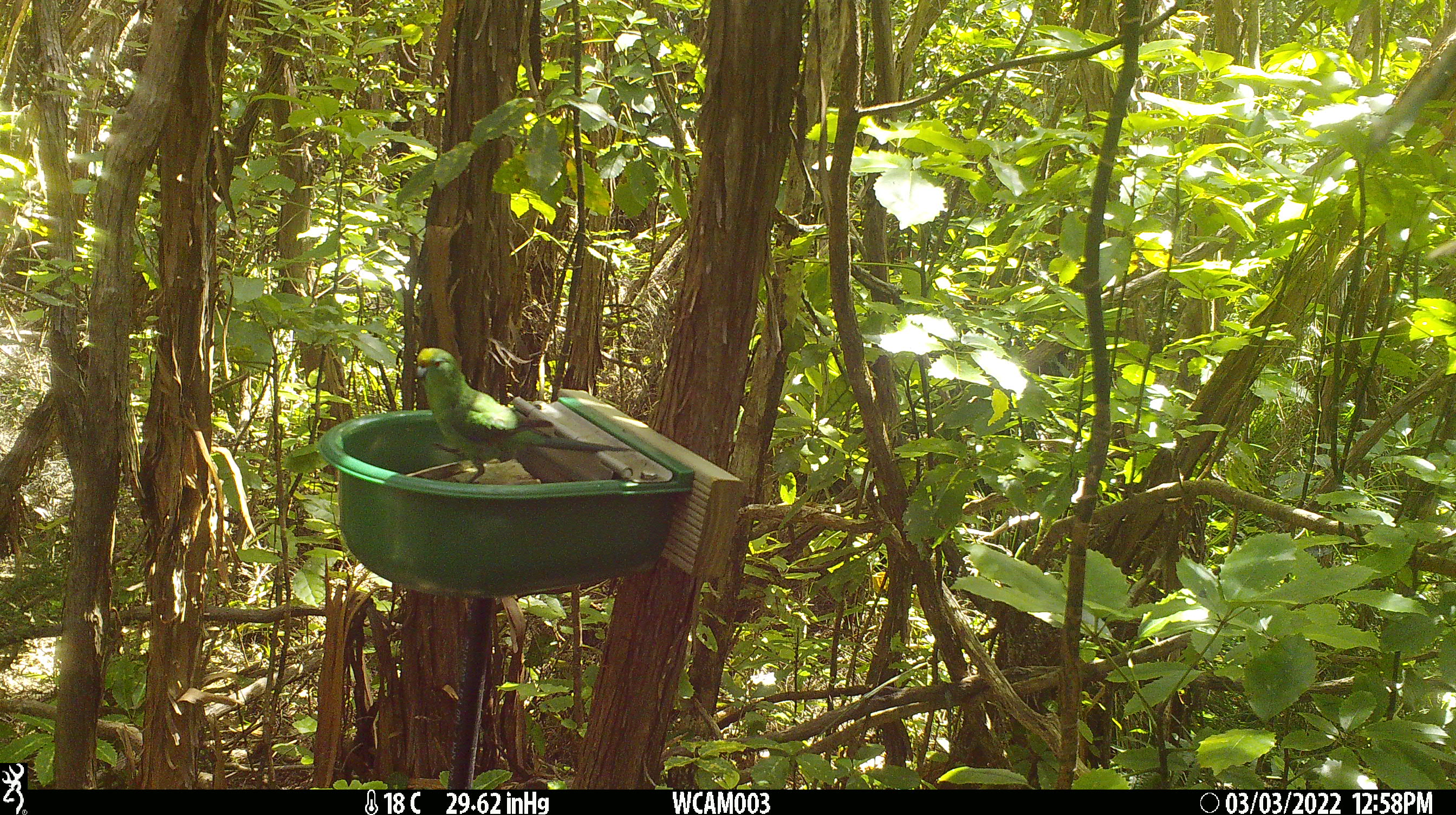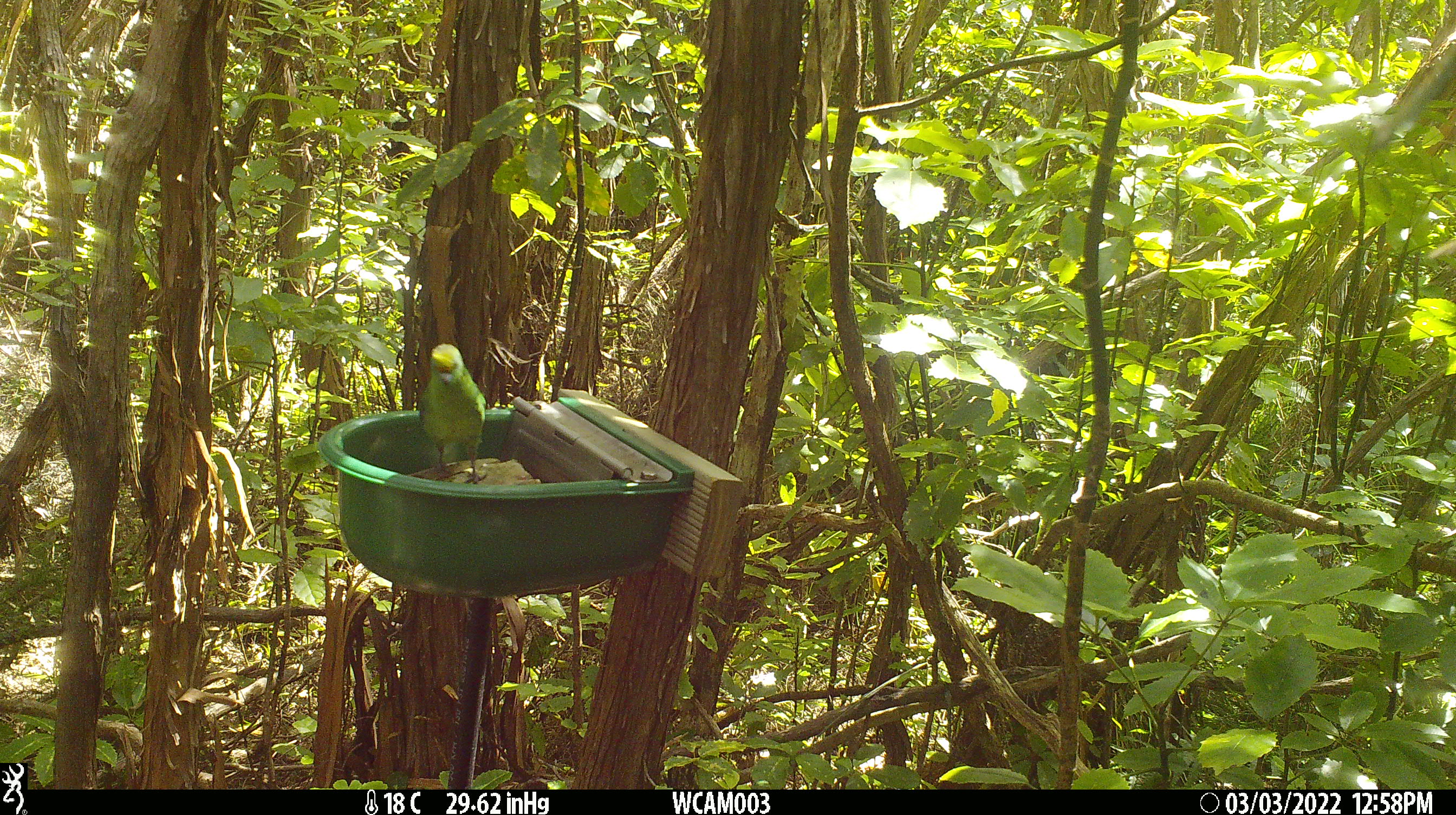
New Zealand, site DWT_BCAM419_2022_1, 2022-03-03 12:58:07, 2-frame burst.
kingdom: Animalia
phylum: Chordata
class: Aves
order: Psittaciformes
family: Psittaculidae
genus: Cyanoramphus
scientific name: Cyanoramphus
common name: parakeet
Parakeet (Cyanoramphus).